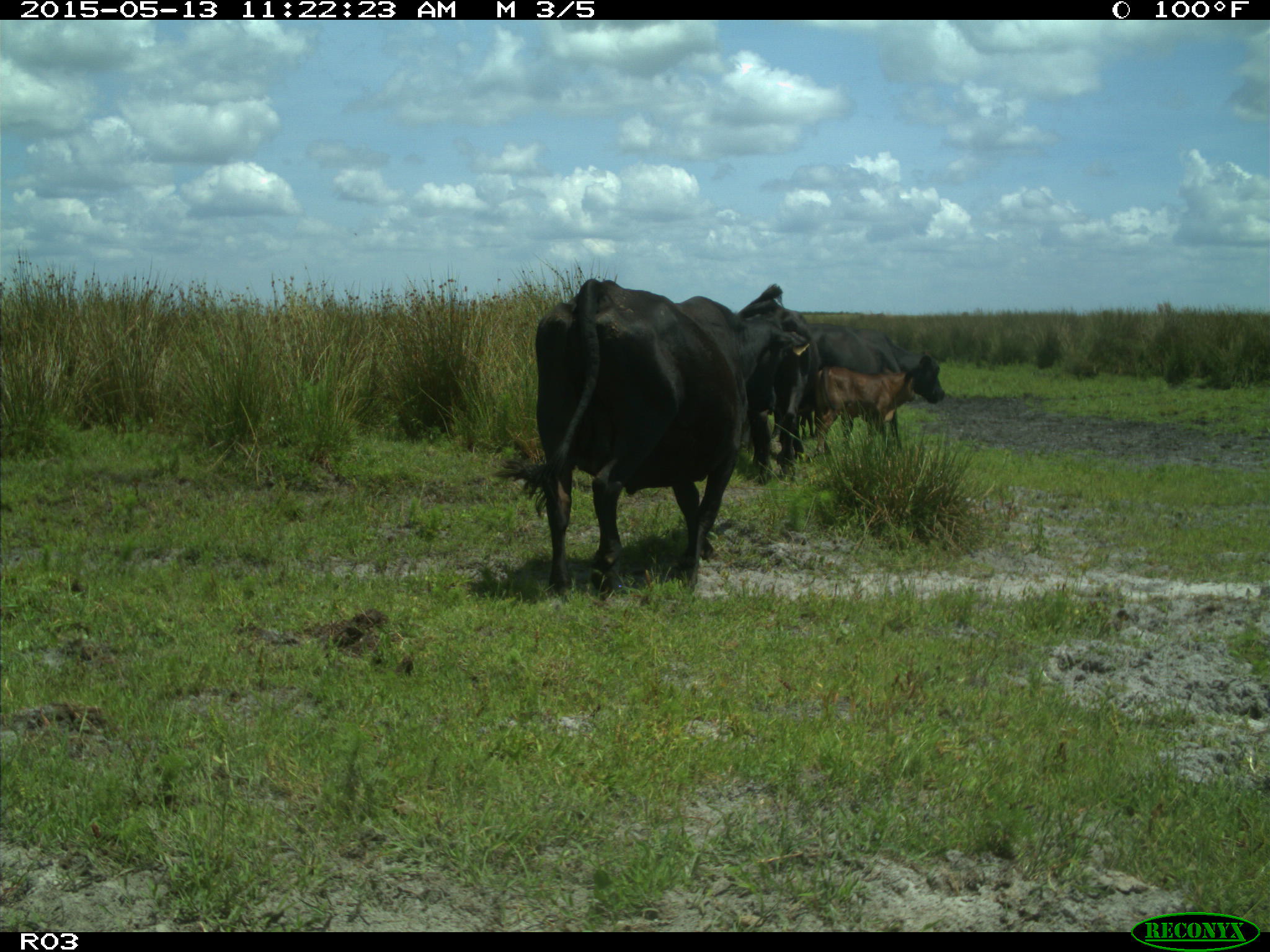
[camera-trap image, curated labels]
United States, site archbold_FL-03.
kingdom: Animalia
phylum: Chordata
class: Mammalia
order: Artiodactyla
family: Bovidae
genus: Bos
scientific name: Bos taurus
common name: domestic cow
Bos taurus (domestic cow).